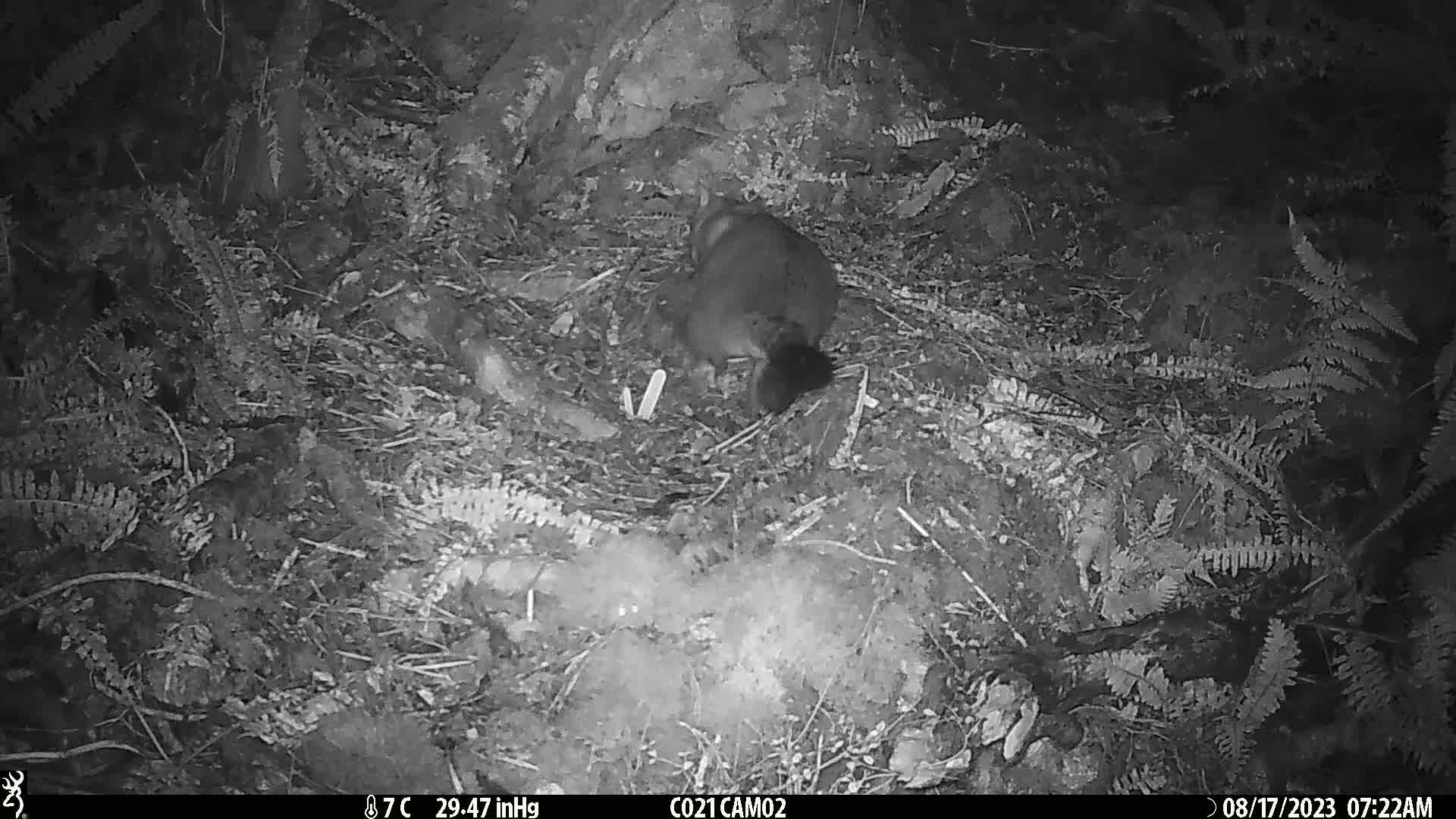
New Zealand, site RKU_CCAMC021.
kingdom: Animalia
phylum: Chordata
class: Mammalia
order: Diprotodontia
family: Phalangeridae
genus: Trichosurus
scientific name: Trichosurus vulpecula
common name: common brushtail possum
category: possum